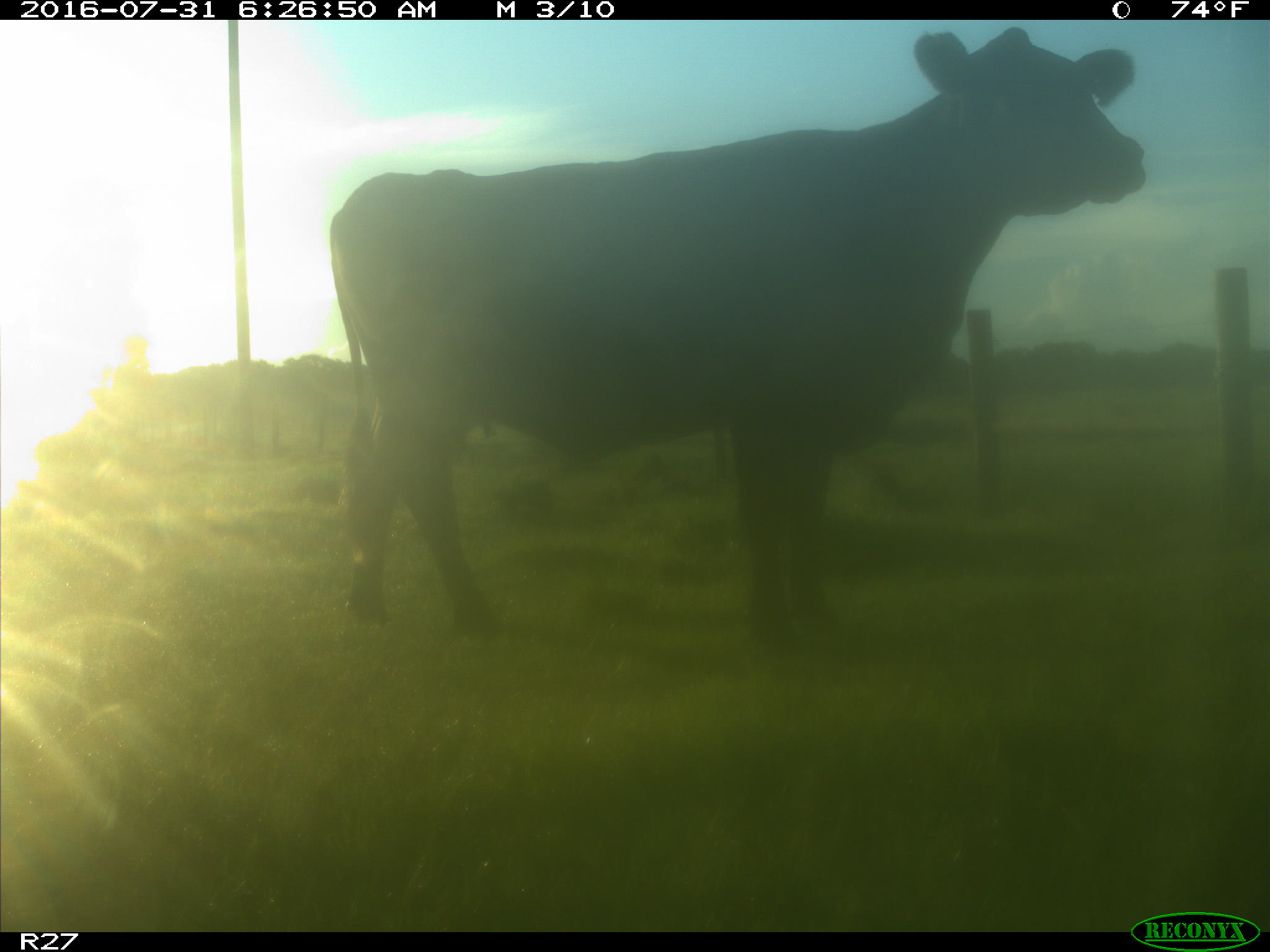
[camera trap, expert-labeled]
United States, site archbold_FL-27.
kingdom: Animalia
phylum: Chordata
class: Mammalia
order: Artiodactyla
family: Bovidae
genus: Bos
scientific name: Bos taurus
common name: domestic cow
Bos taurus (domestic cow).